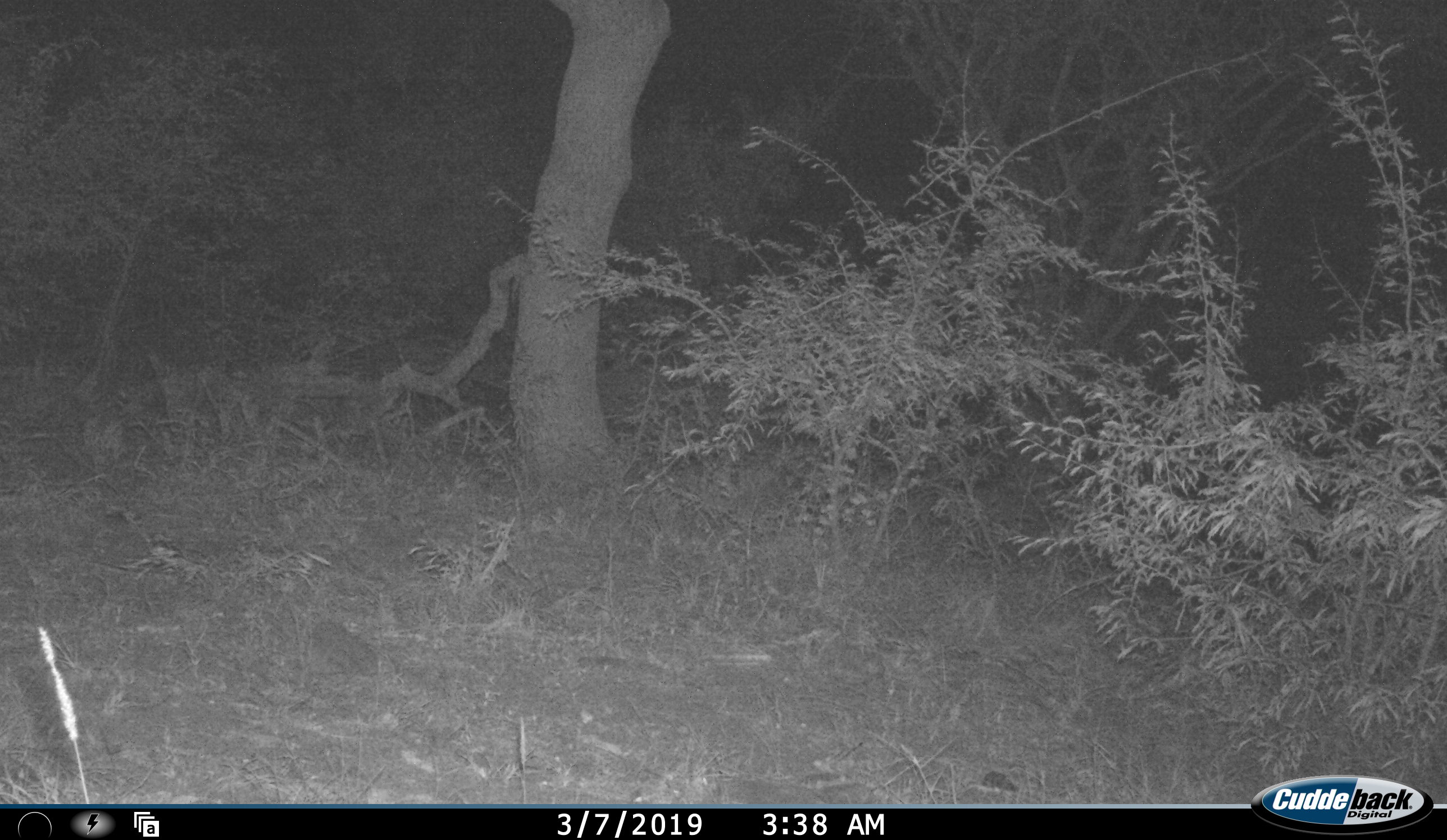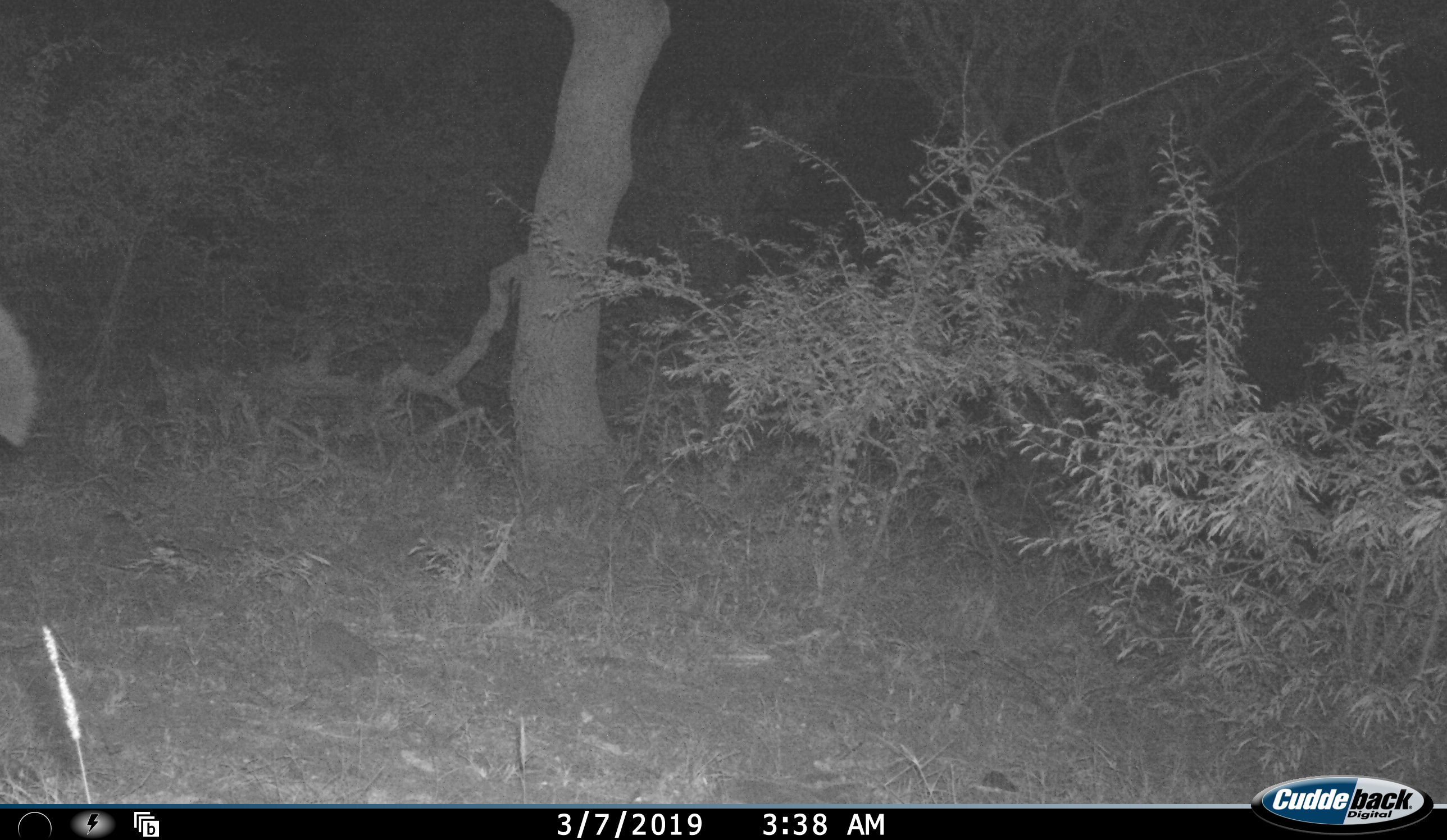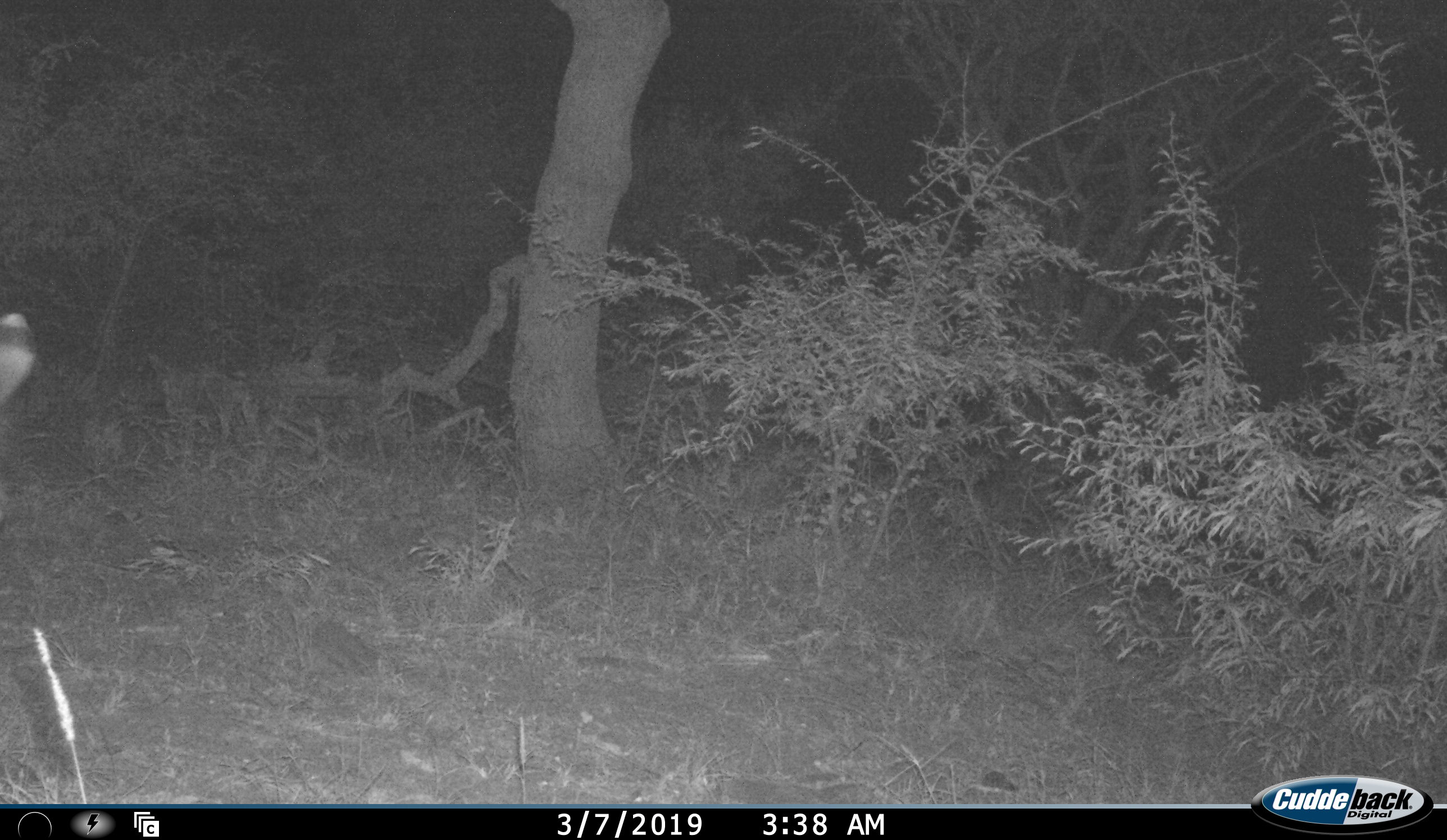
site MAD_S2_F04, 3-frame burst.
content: unidentified animal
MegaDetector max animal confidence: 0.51